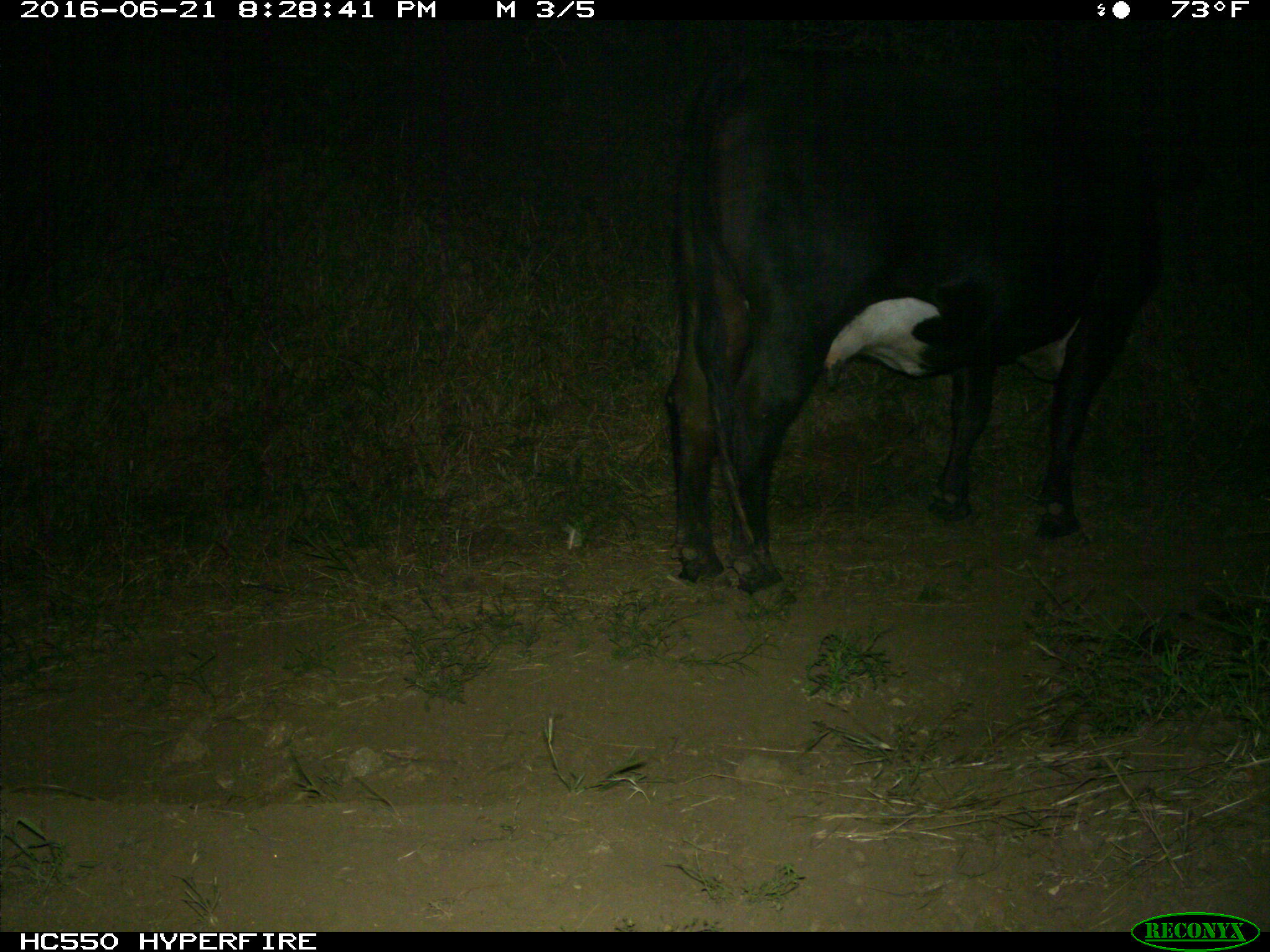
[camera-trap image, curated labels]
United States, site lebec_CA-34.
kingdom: Animalia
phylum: Chordata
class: Mammalia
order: Artiodactyla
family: Bovidae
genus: Bos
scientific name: Bos taurus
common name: domestic cow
Bos taurus (domestic cow).